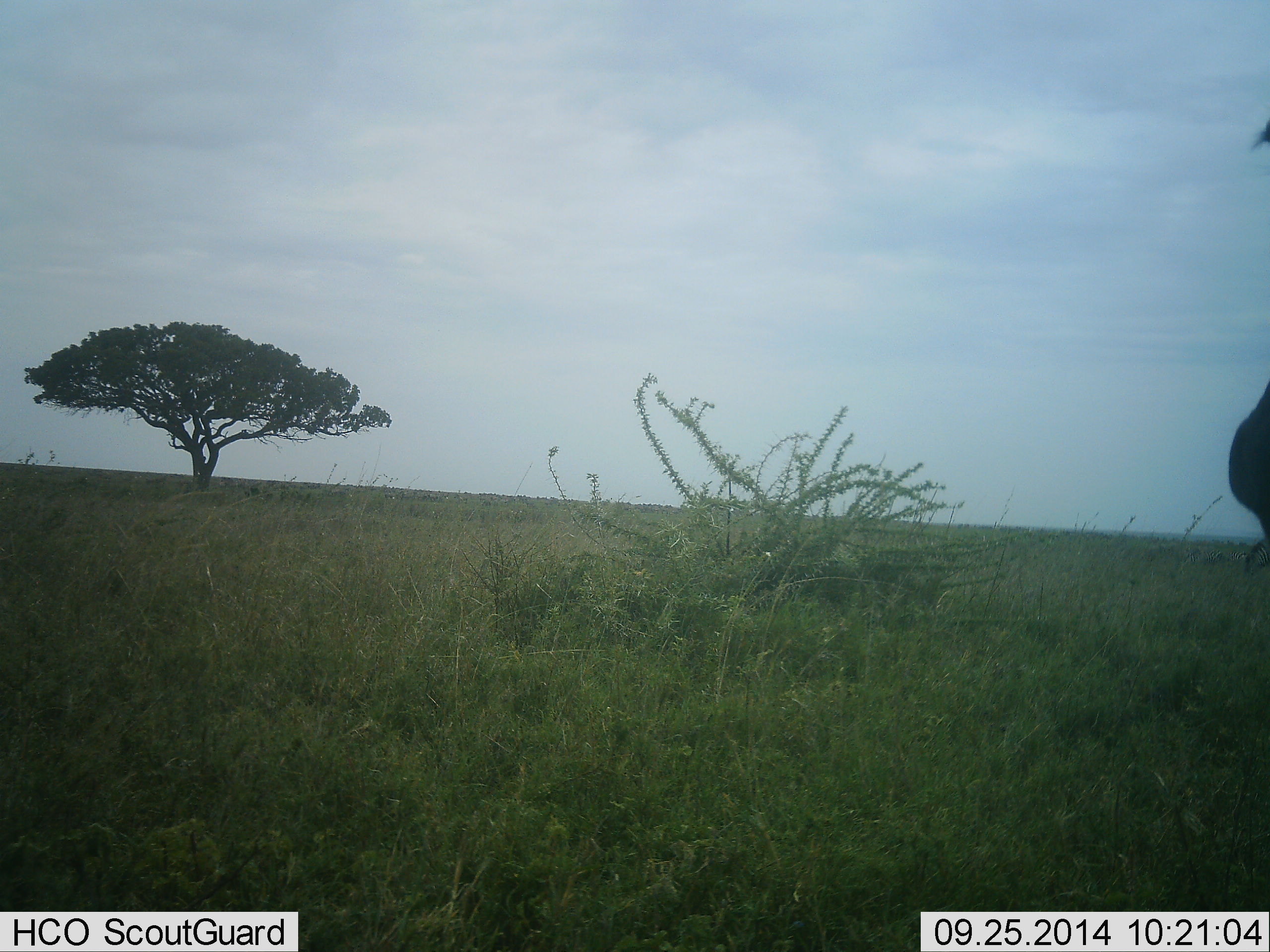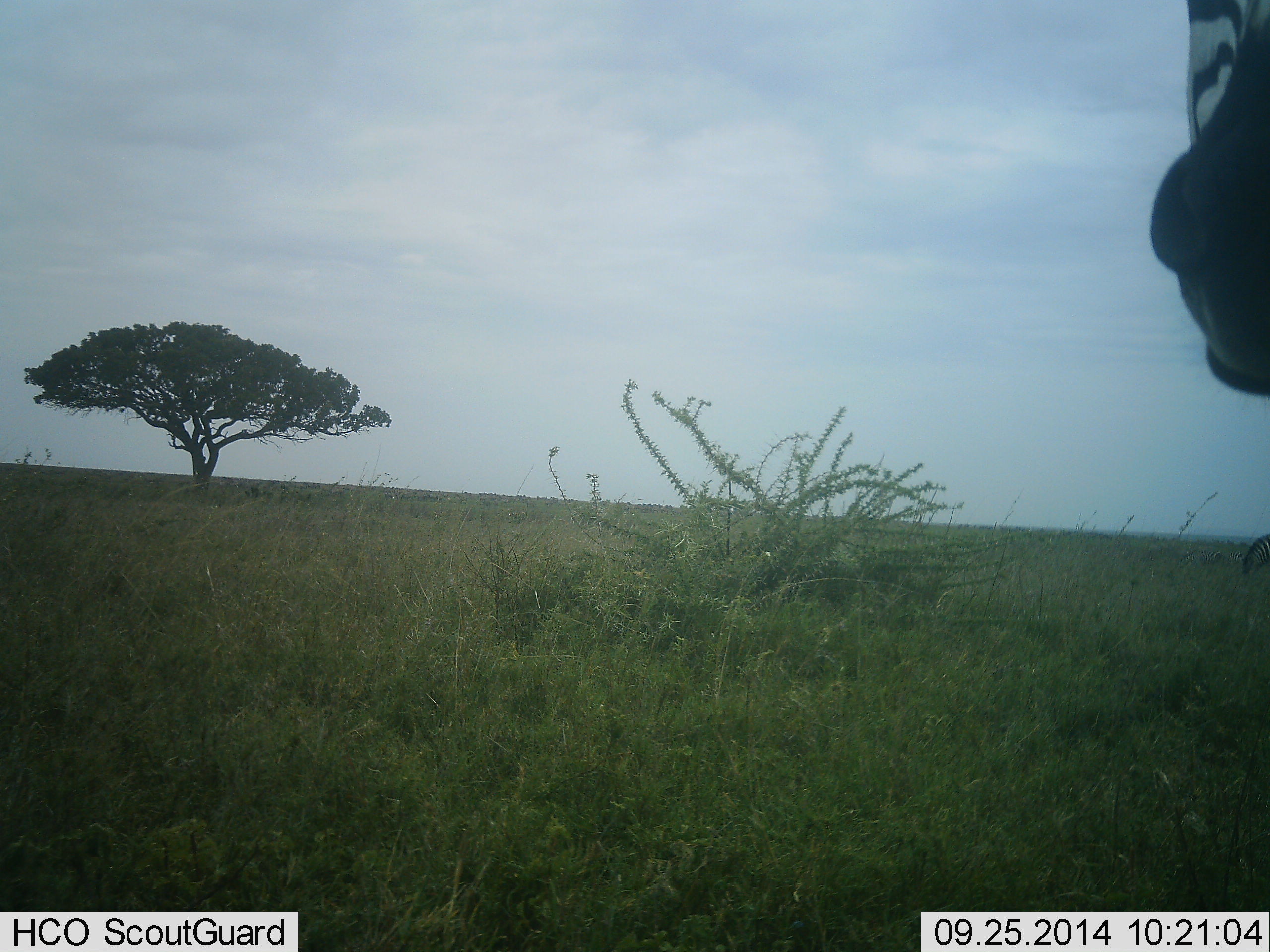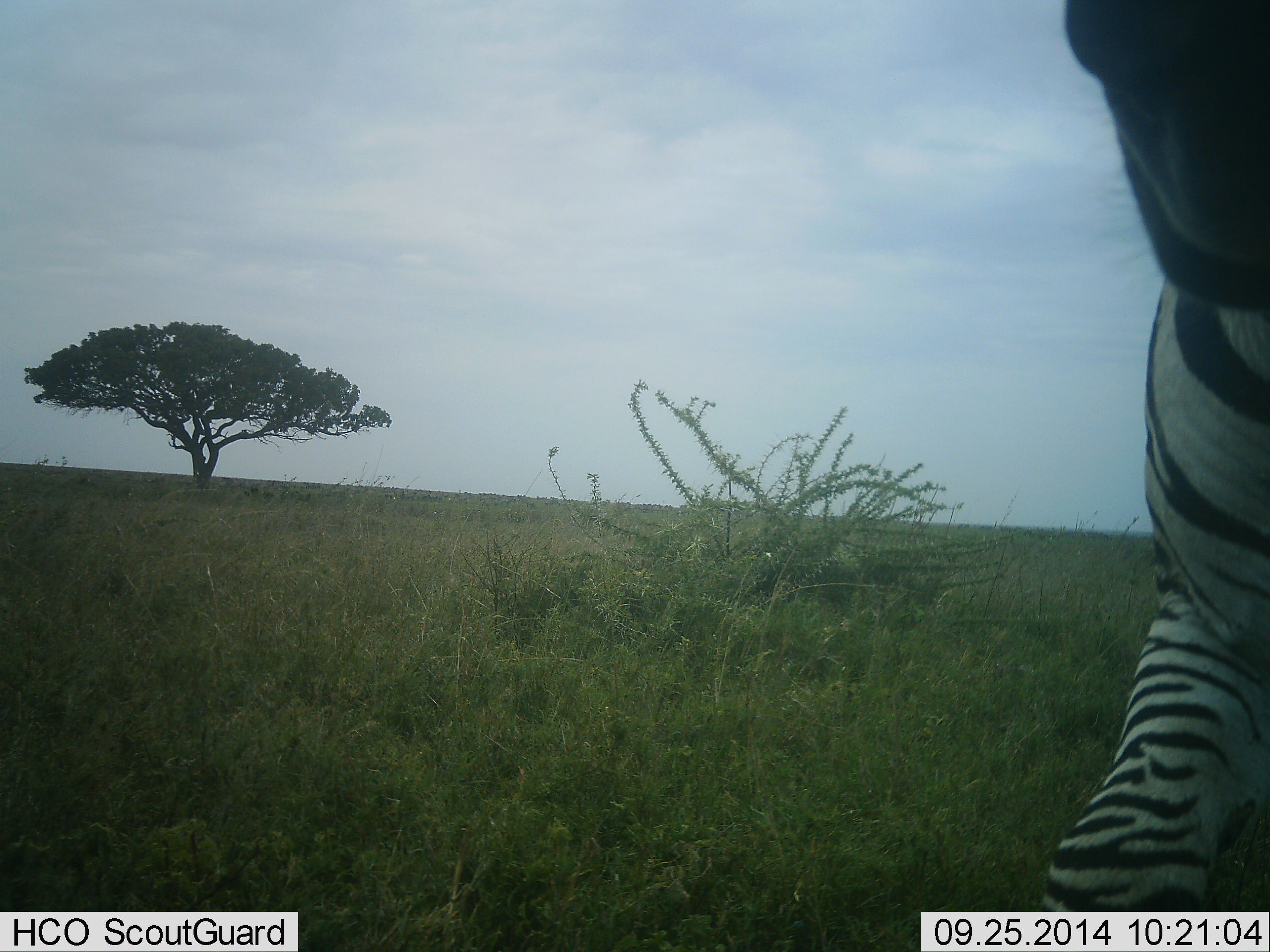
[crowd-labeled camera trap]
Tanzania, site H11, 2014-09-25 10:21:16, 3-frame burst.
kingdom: Animalia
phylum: Chordata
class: Mammalia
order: Perissodactyla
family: Equidae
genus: Equus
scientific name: Equus quagga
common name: plains zebra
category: zebra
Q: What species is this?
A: Zebra (plains zebra) (Equus quagga).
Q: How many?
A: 1.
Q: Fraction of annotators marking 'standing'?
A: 36%.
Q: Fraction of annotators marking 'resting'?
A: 0%.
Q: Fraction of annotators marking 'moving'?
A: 55%.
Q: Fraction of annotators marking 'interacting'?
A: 9%.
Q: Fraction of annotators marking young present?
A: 0%.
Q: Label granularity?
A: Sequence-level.